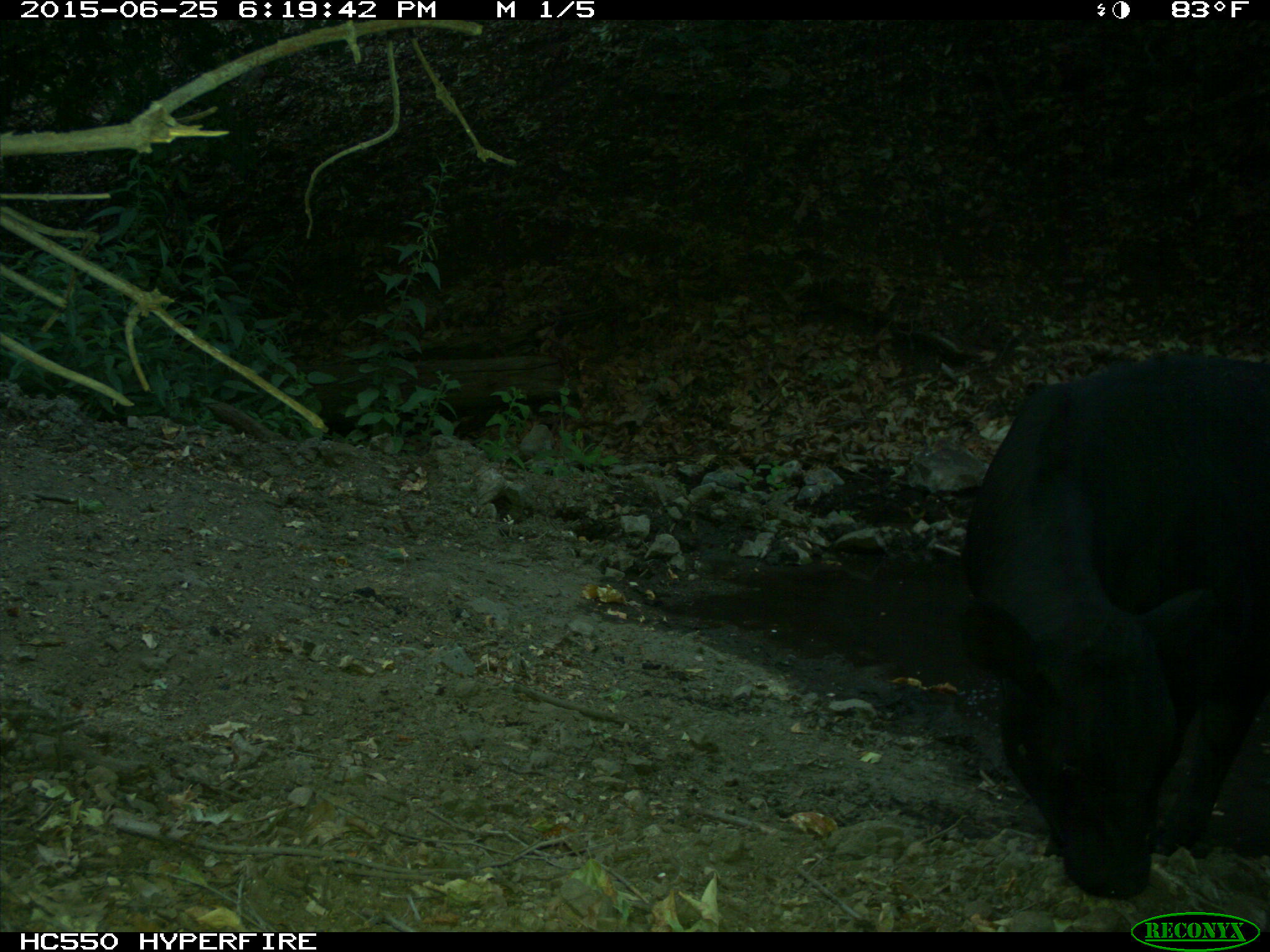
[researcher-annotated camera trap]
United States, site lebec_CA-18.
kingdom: Animalia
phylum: Chordata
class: Mammalia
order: Artiodactyla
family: Bovidae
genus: Bos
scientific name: Bos taurus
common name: domestic cow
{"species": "Bos taurus (domestic cow)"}